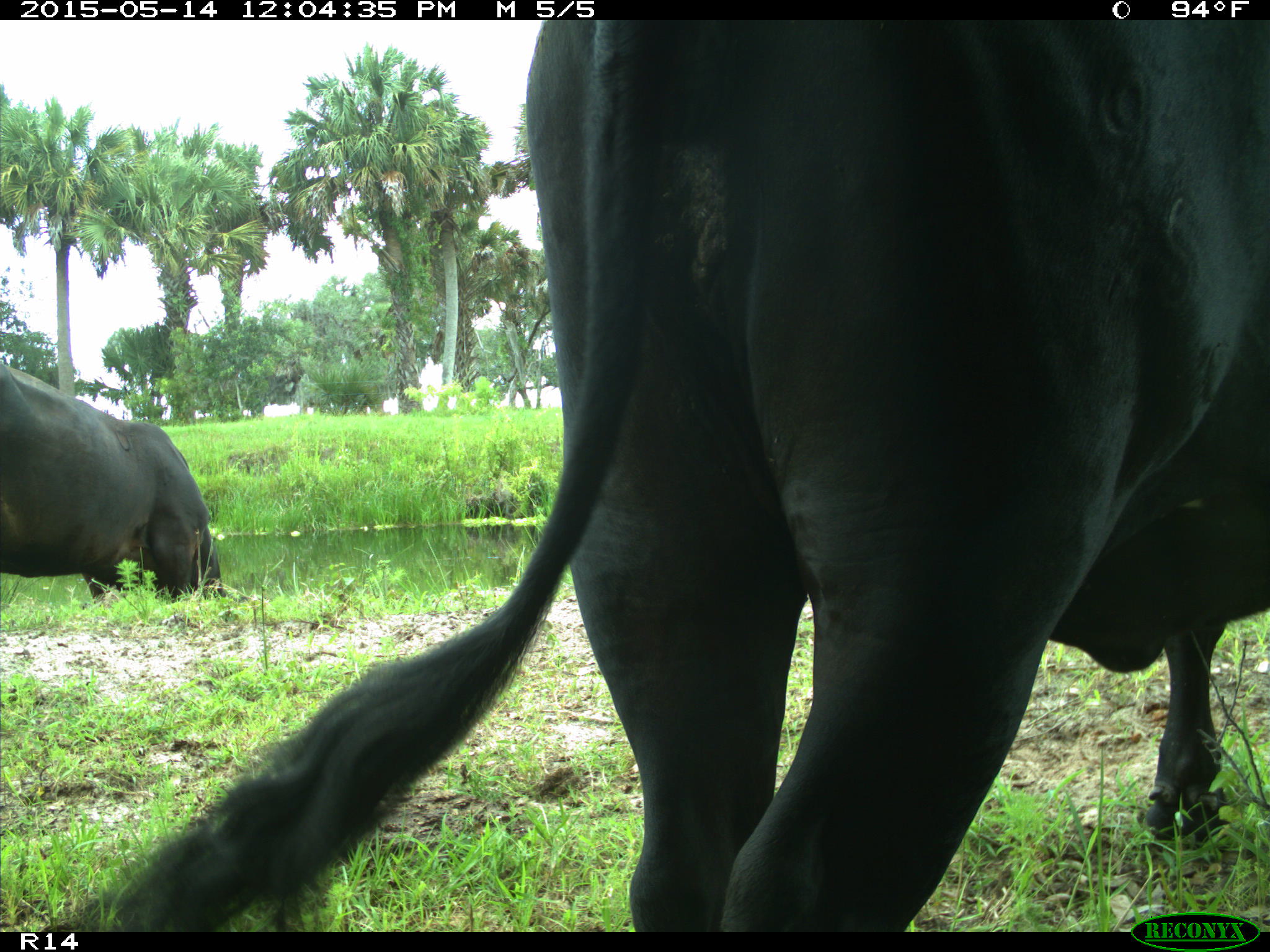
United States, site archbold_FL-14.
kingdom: Animalia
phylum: Chordata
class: Mammalia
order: Artiodactyla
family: Bovidae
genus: Bos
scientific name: Bos taurus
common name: domestic cow